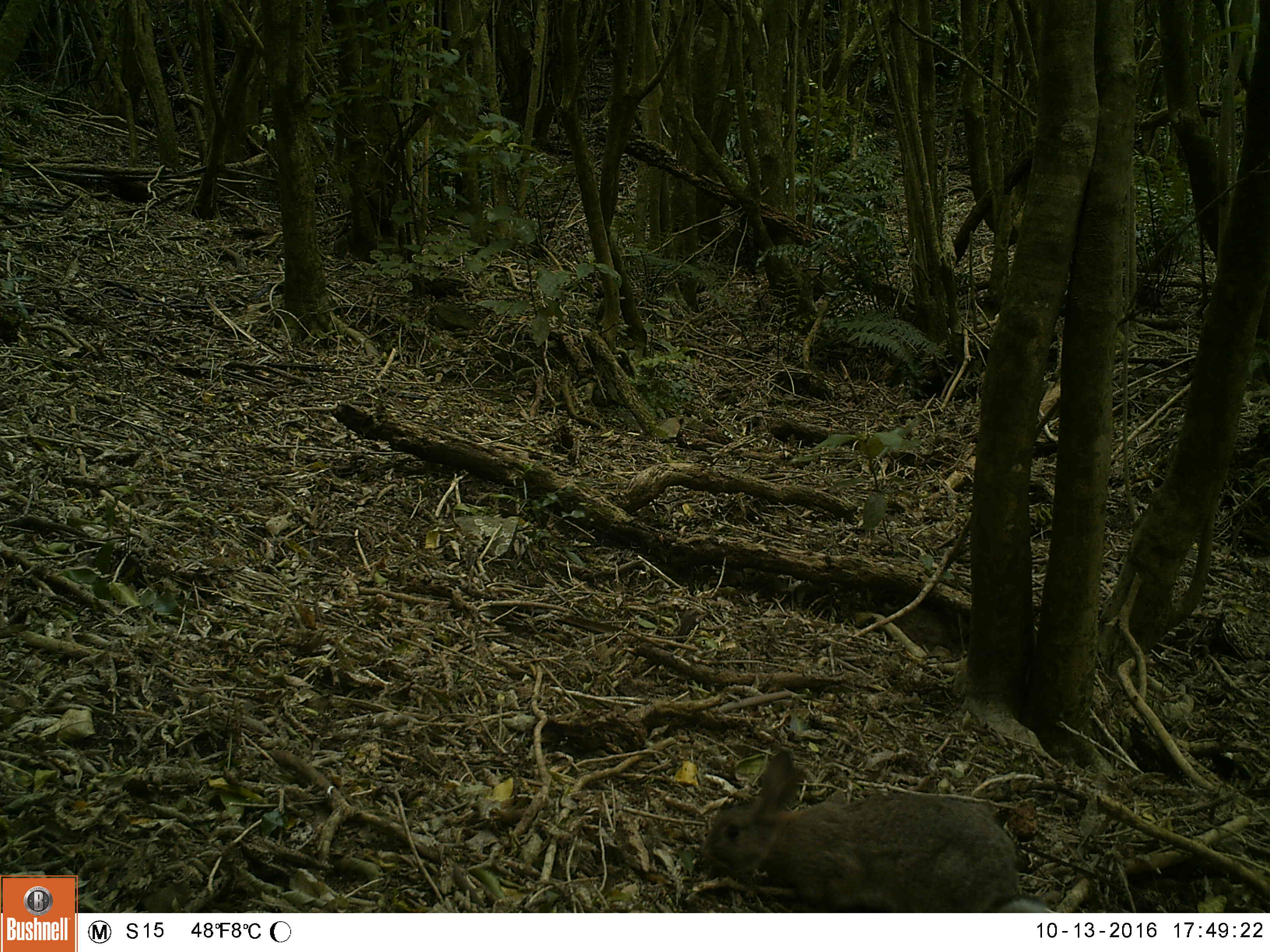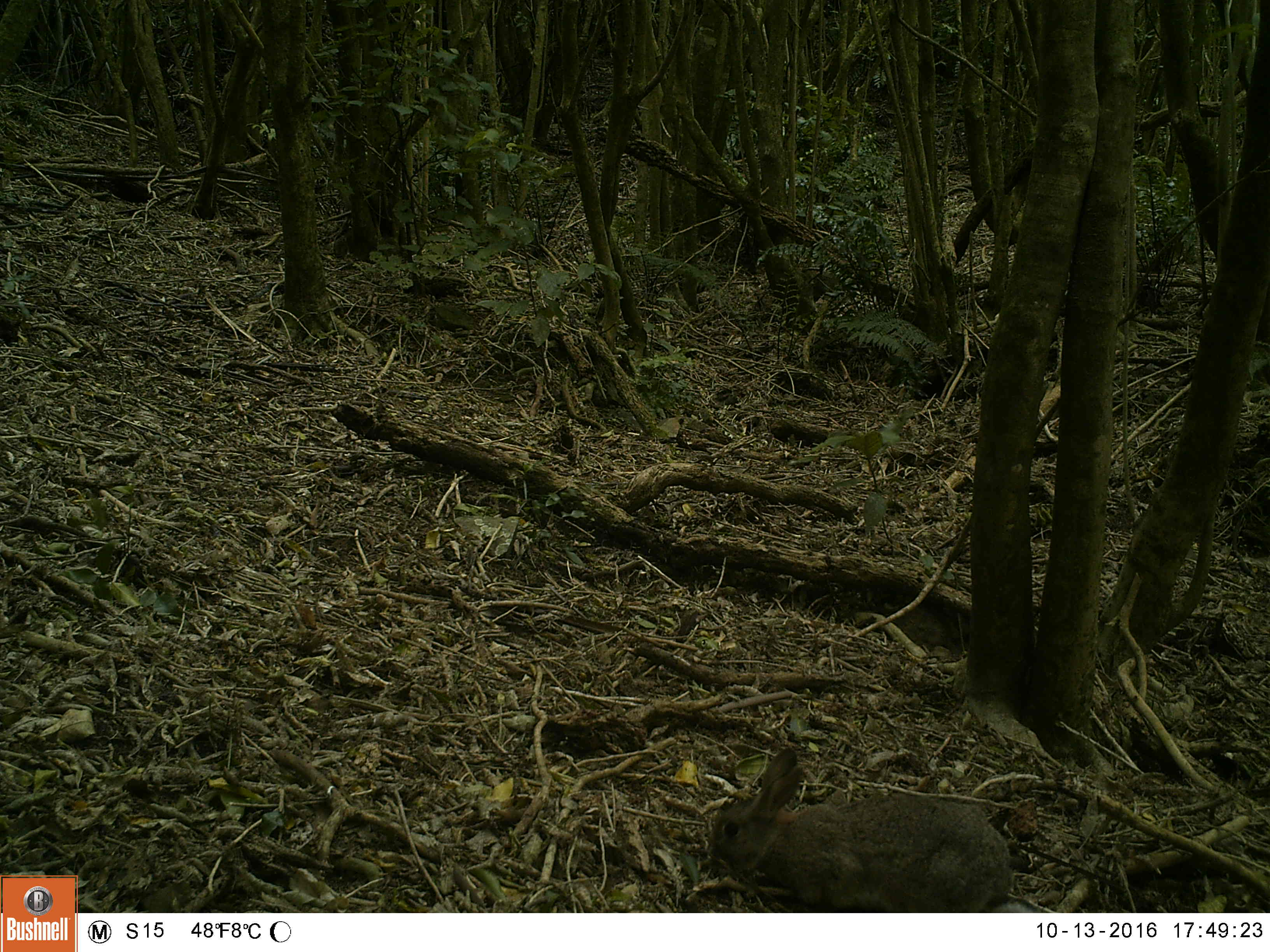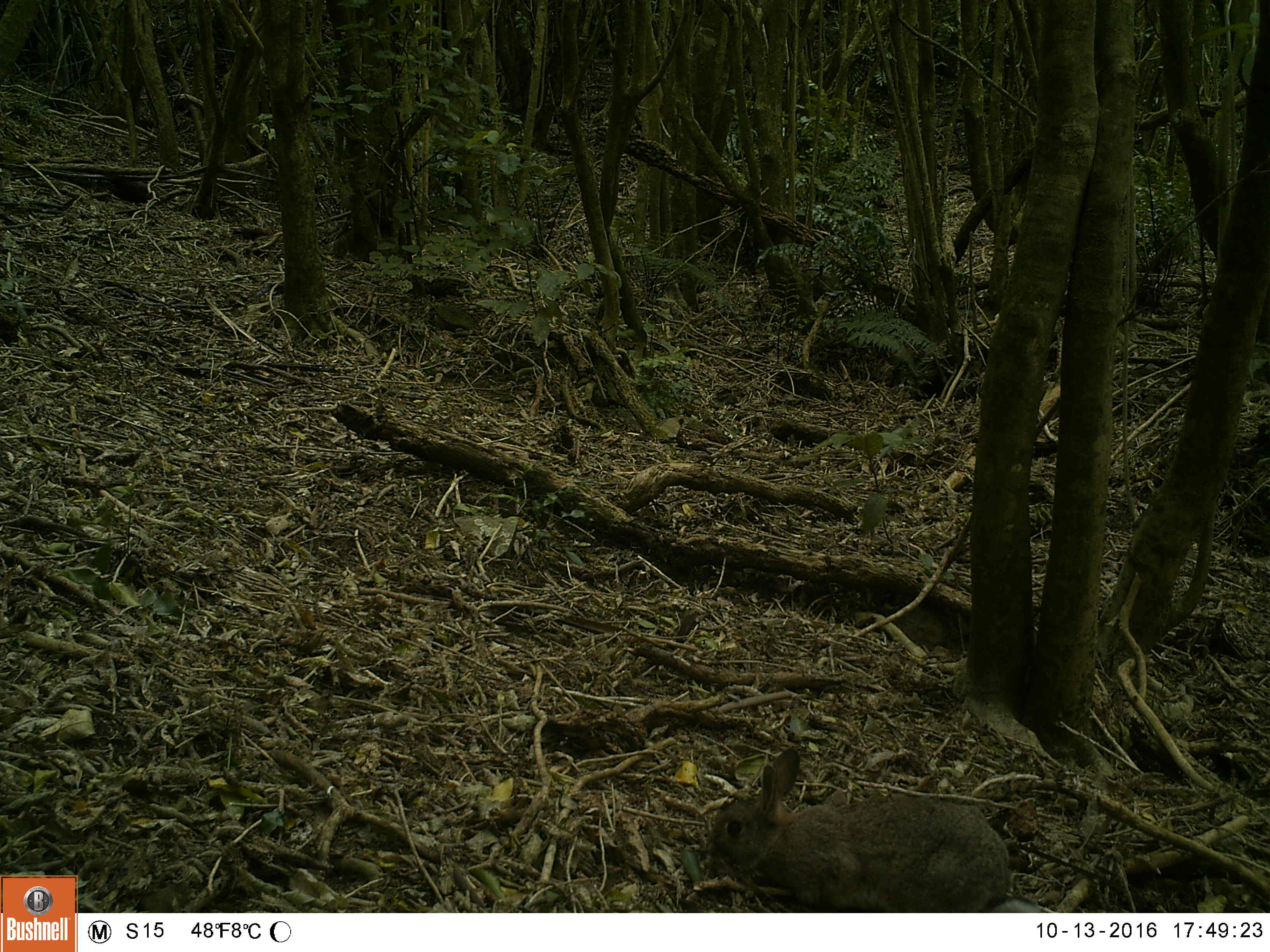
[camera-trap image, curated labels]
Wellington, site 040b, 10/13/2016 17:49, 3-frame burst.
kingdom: Animalia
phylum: Chordata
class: Mammalia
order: Lagomorpha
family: Leporidae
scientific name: Leporidae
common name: rabbit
Rabbit (Leporidae).